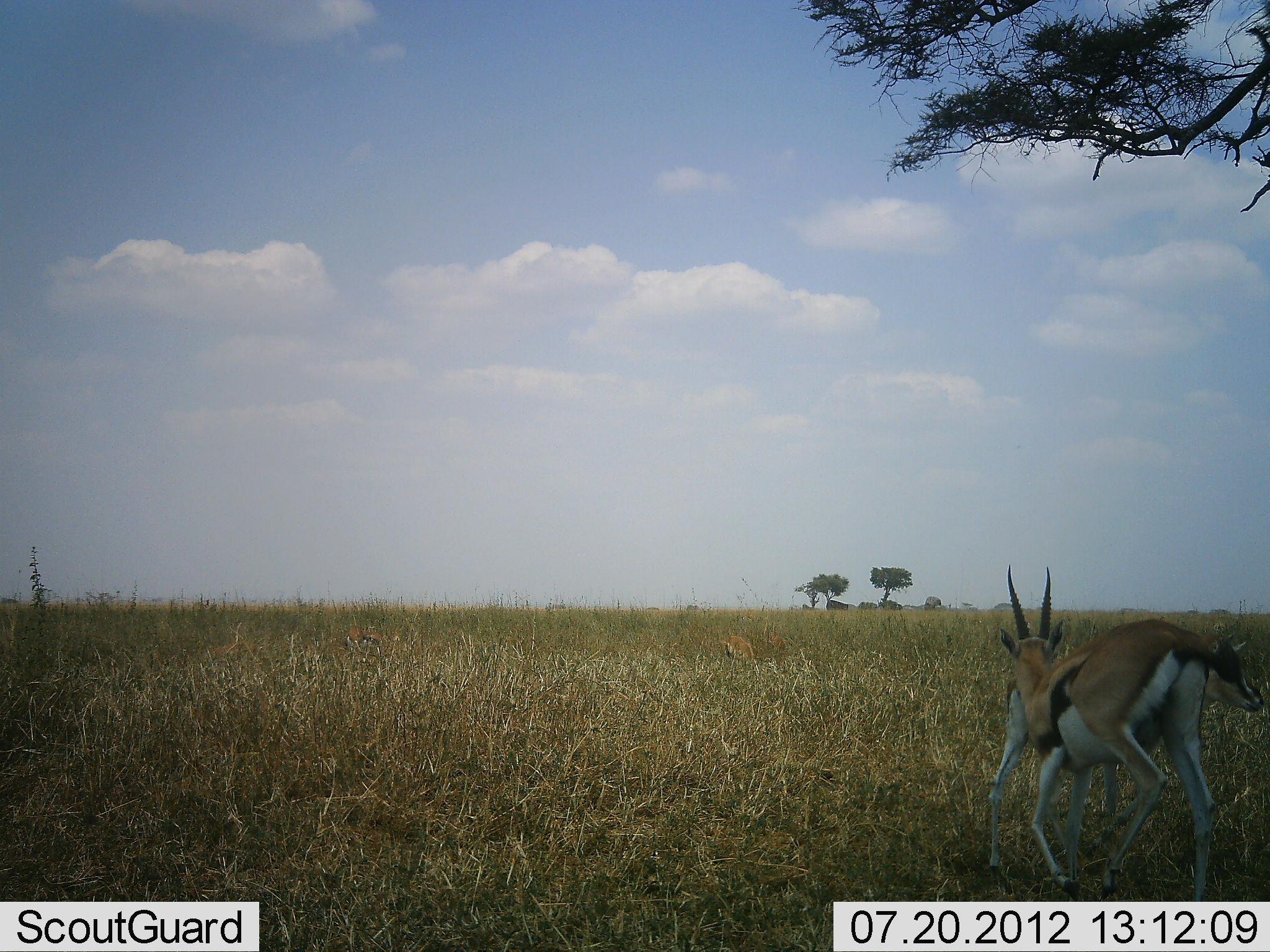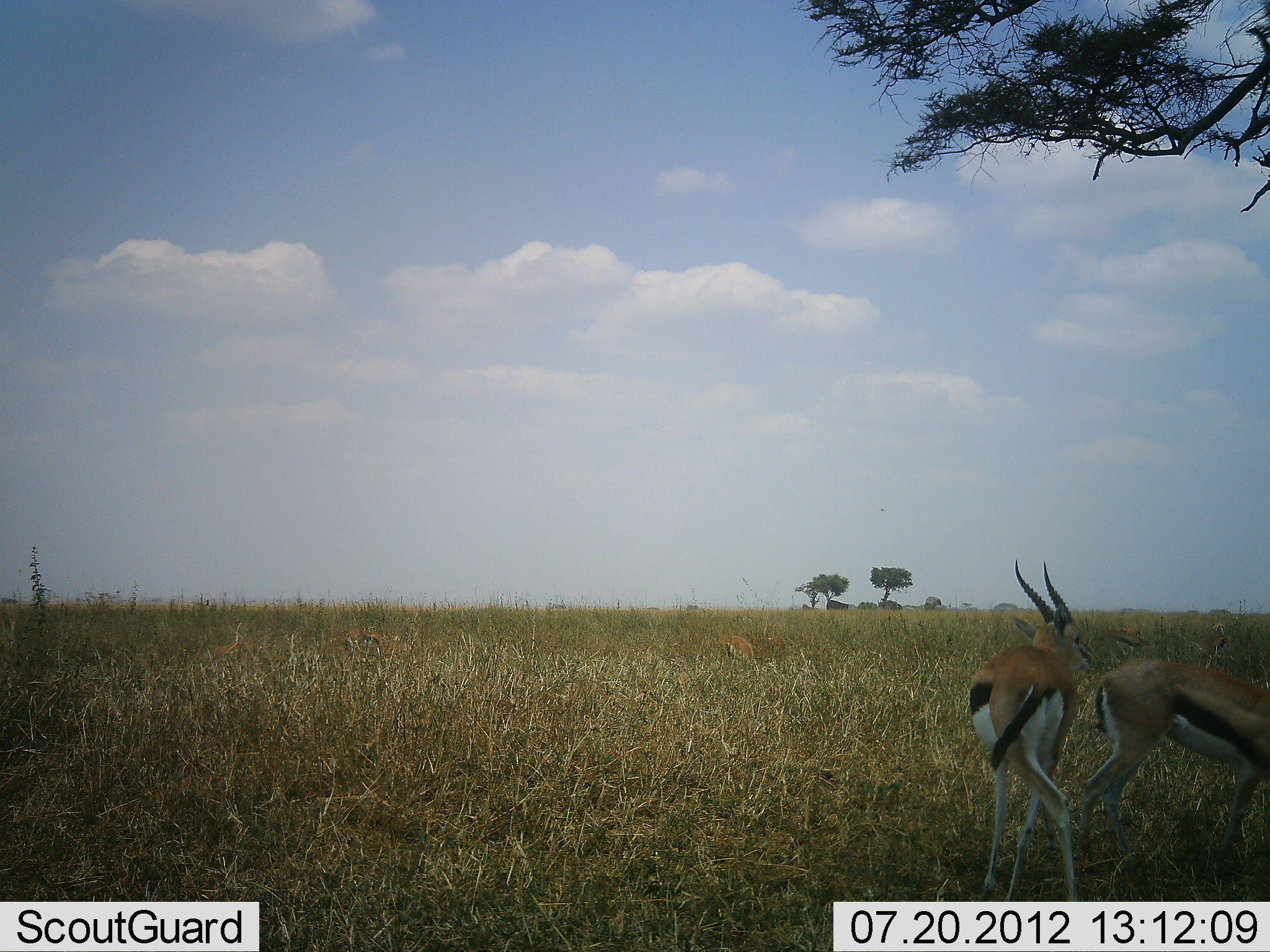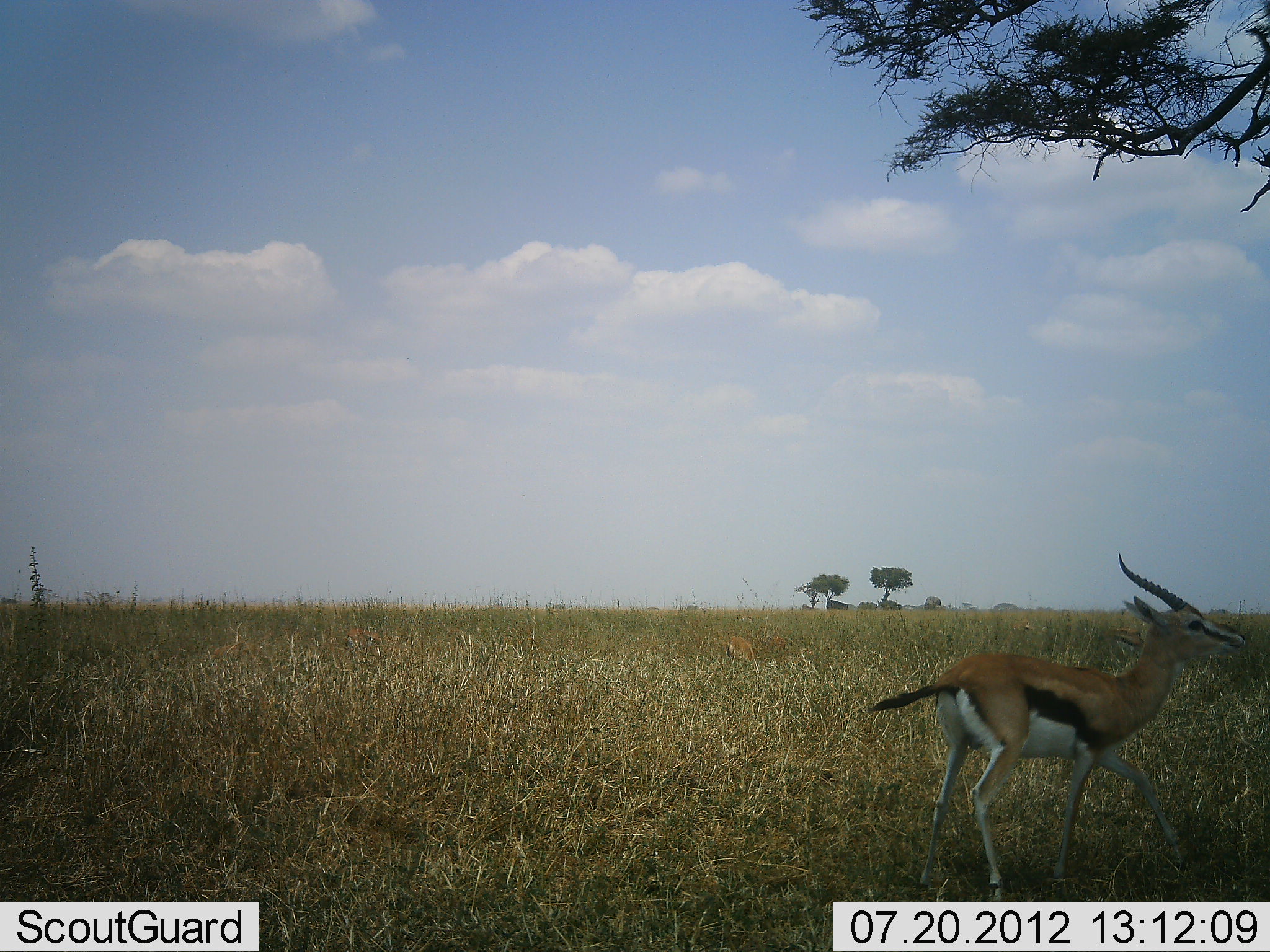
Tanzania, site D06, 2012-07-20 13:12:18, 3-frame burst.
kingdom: Animalia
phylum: Chordata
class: Mammalia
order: Artiodactyla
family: Bovidae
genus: Eudorcas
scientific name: Eudorcas thomsonii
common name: thomson's gazelle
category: gazellethomsons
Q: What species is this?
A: Gazellethomsons (thomson's gazelle) (Eudorcas thomsonii).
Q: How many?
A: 2.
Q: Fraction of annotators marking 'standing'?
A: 10%.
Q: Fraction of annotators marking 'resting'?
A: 0%.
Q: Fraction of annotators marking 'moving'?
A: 40%.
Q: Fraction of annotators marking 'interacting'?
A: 50%.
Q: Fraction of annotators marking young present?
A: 0%.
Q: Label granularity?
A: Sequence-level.